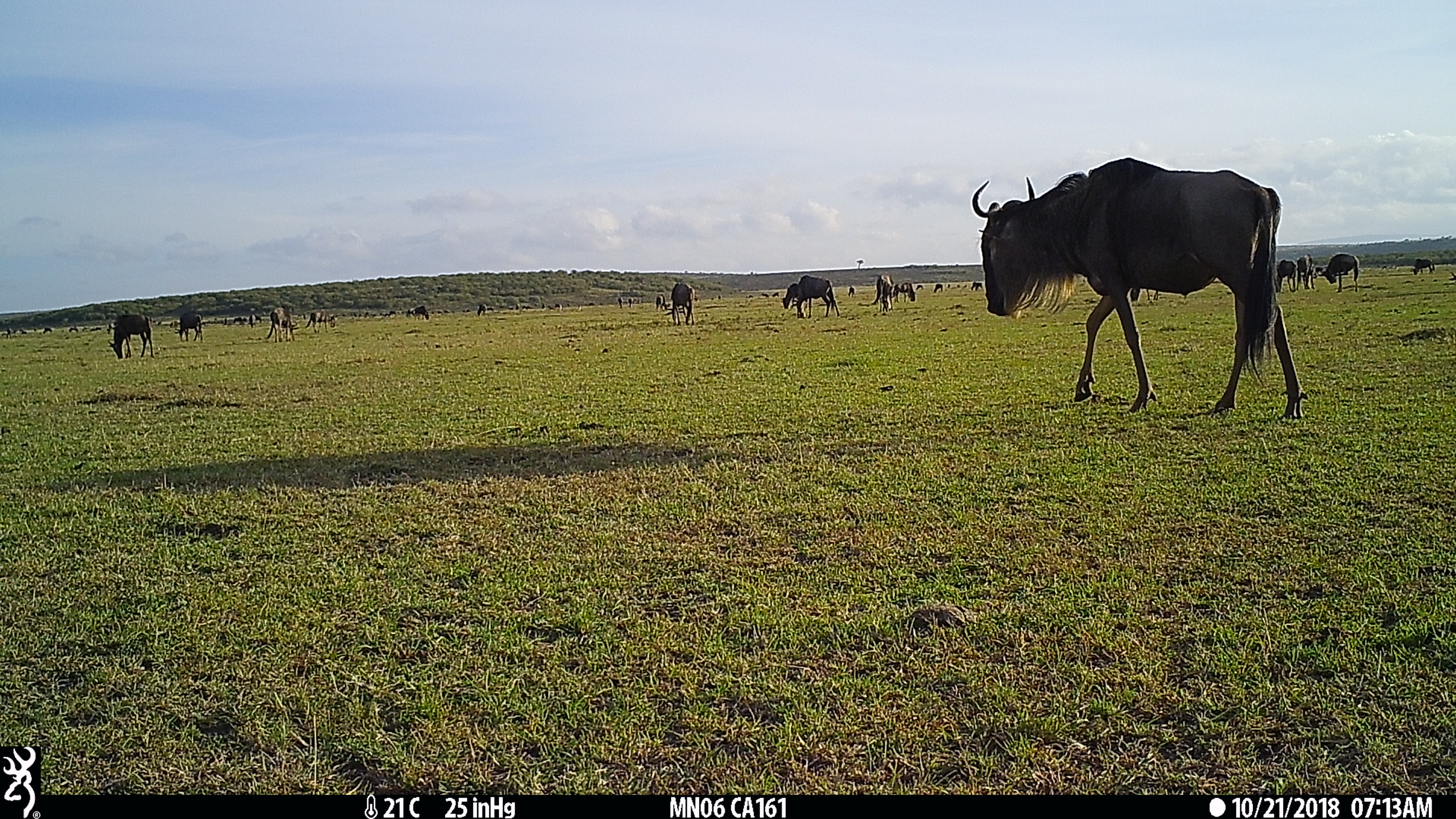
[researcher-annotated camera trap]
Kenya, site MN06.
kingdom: Animalia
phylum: Chordata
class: Mammalia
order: Artiodactyla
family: Bovidae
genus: Connochaetes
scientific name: Connochaetes taurinus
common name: blue wildebeest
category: wildebeest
Wildebeest (blue wildebeest) (Connochaetes taurinus).